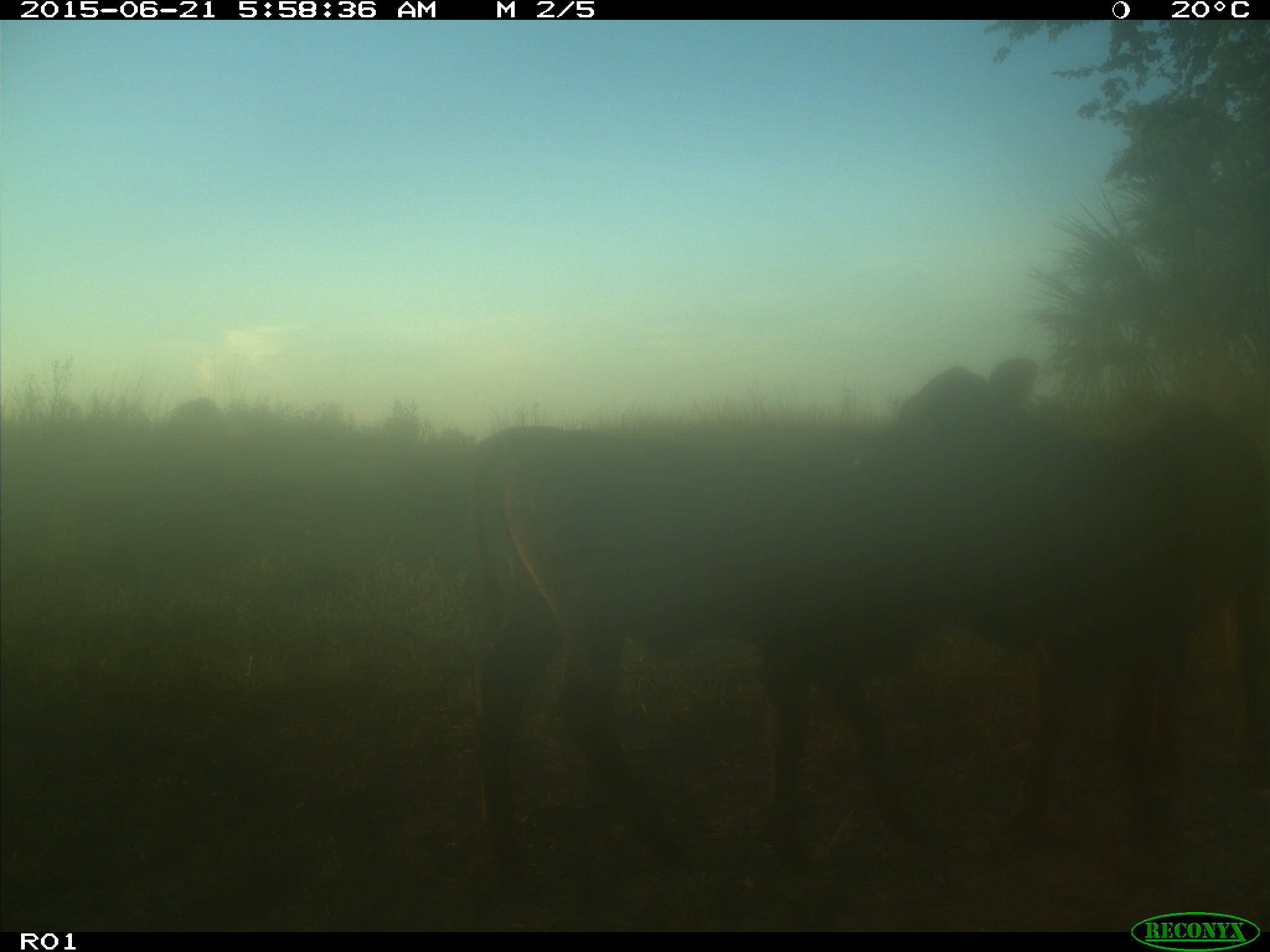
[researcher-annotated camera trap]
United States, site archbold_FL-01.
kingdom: Animalia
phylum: Chordata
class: Mammalia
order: Artiodactyla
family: Bovidae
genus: Bos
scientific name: Bos taurus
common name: domestic cow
Bos taurus (domestic cow).